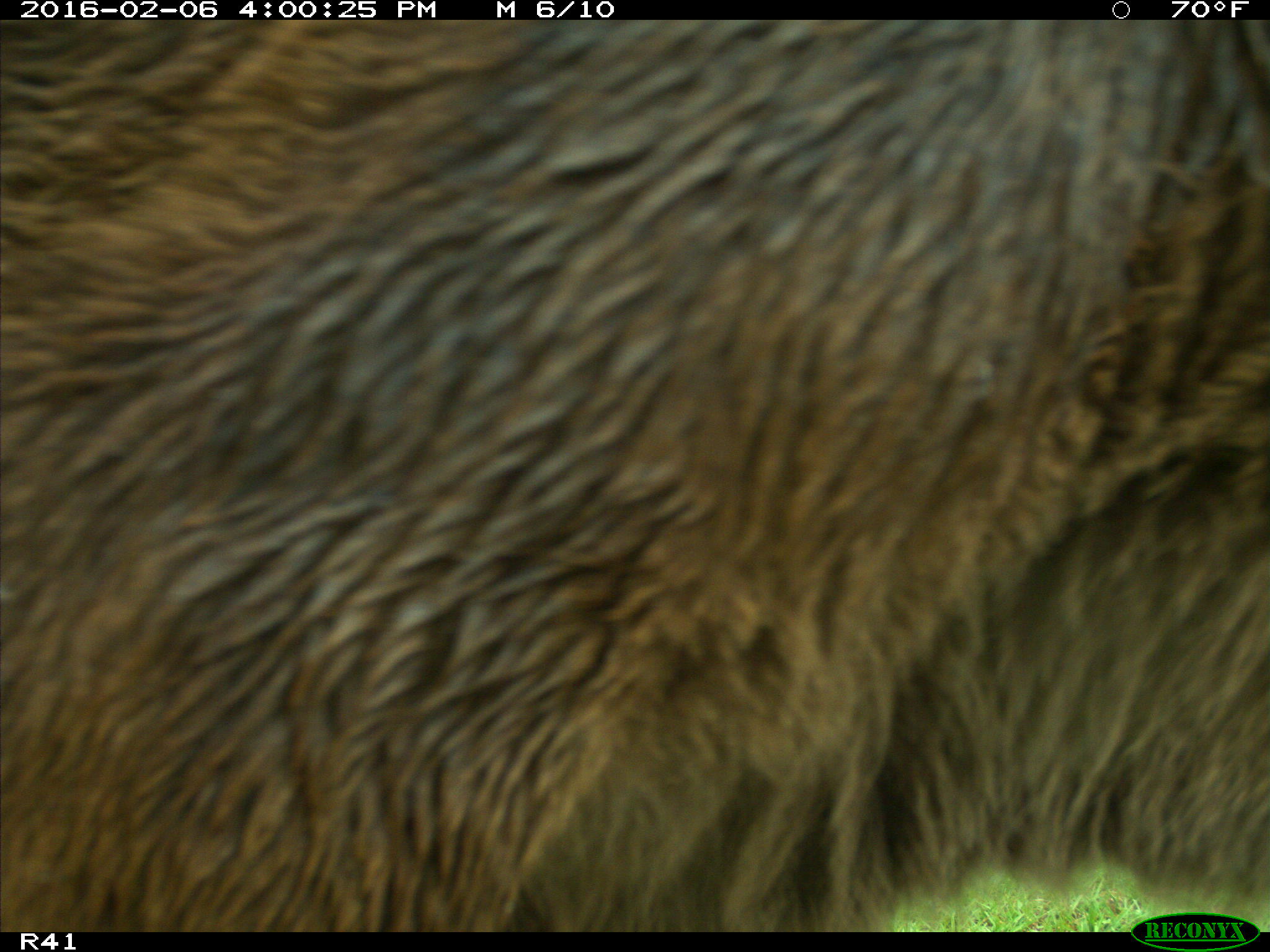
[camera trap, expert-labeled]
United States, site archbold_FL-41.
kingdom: Animalia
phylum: Chordata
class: Mammalia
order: Artiodactyla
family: Bovidae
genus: Bos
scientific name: Bos taurus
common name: domestic cow